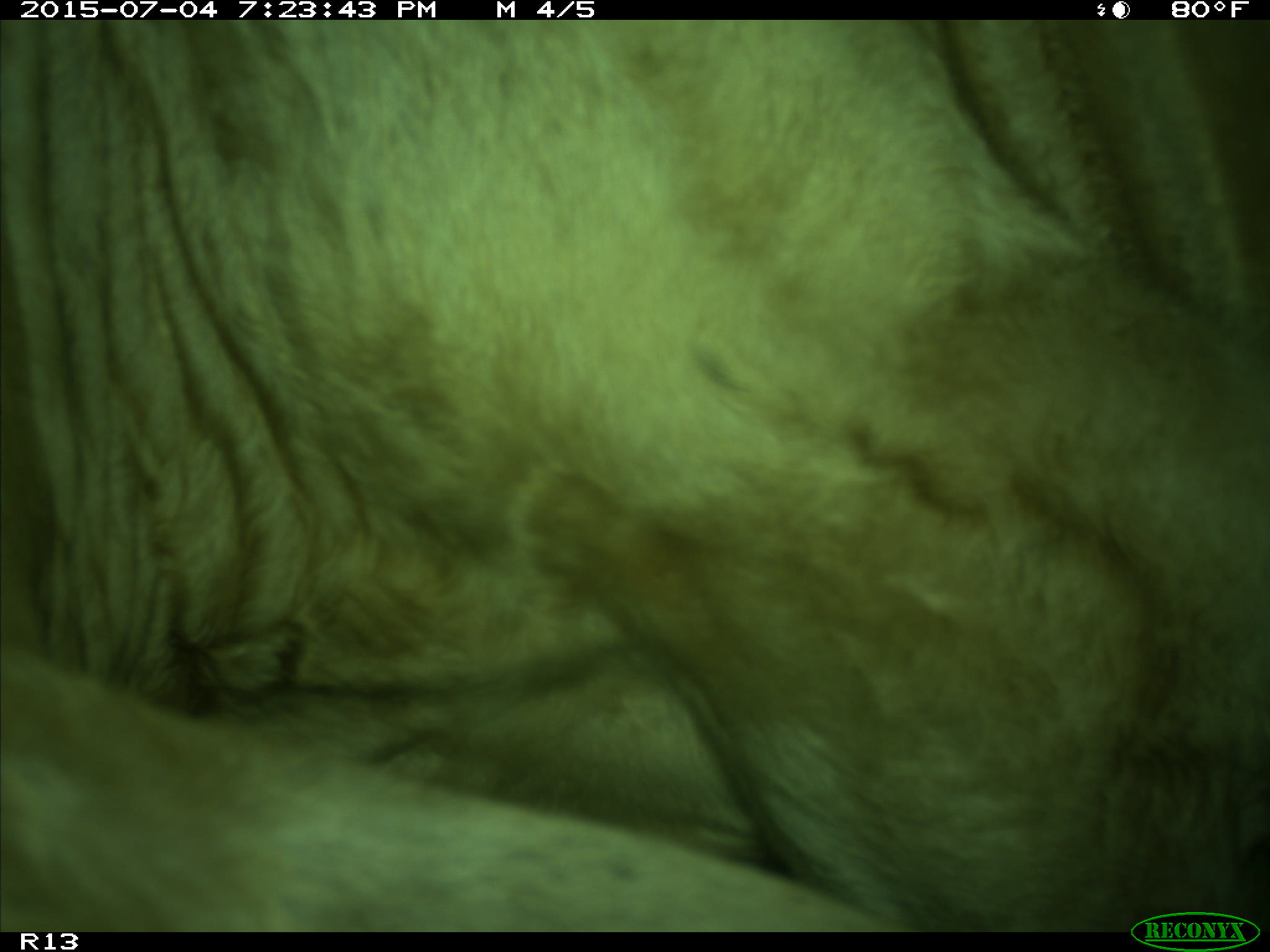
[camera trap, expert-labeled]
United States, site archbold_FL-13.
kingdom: Animalia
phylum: Chordata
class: Mammalia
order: Artiodactyla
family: Bovidae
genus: Bos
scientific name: Bos taurus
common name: domestic cow